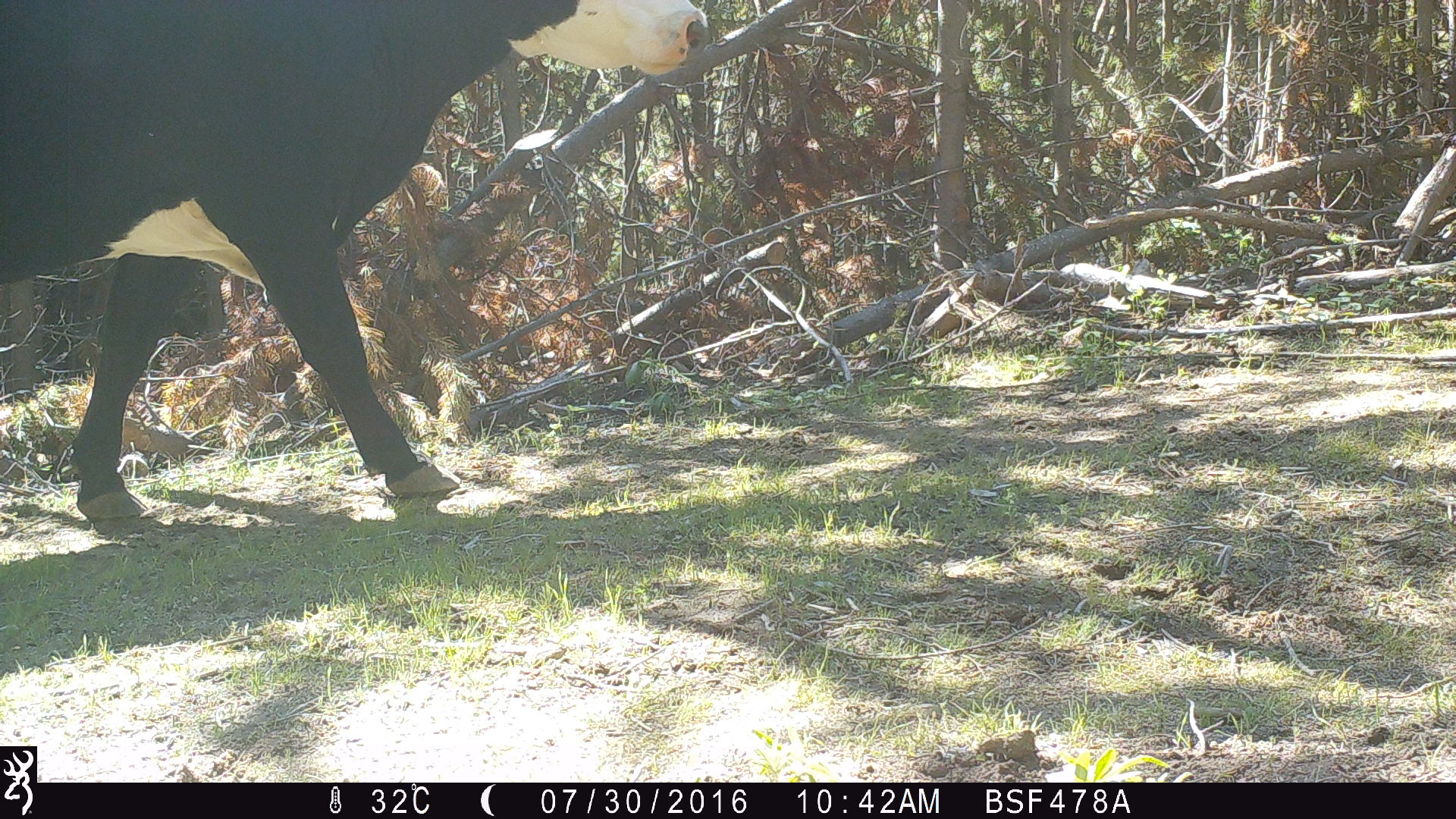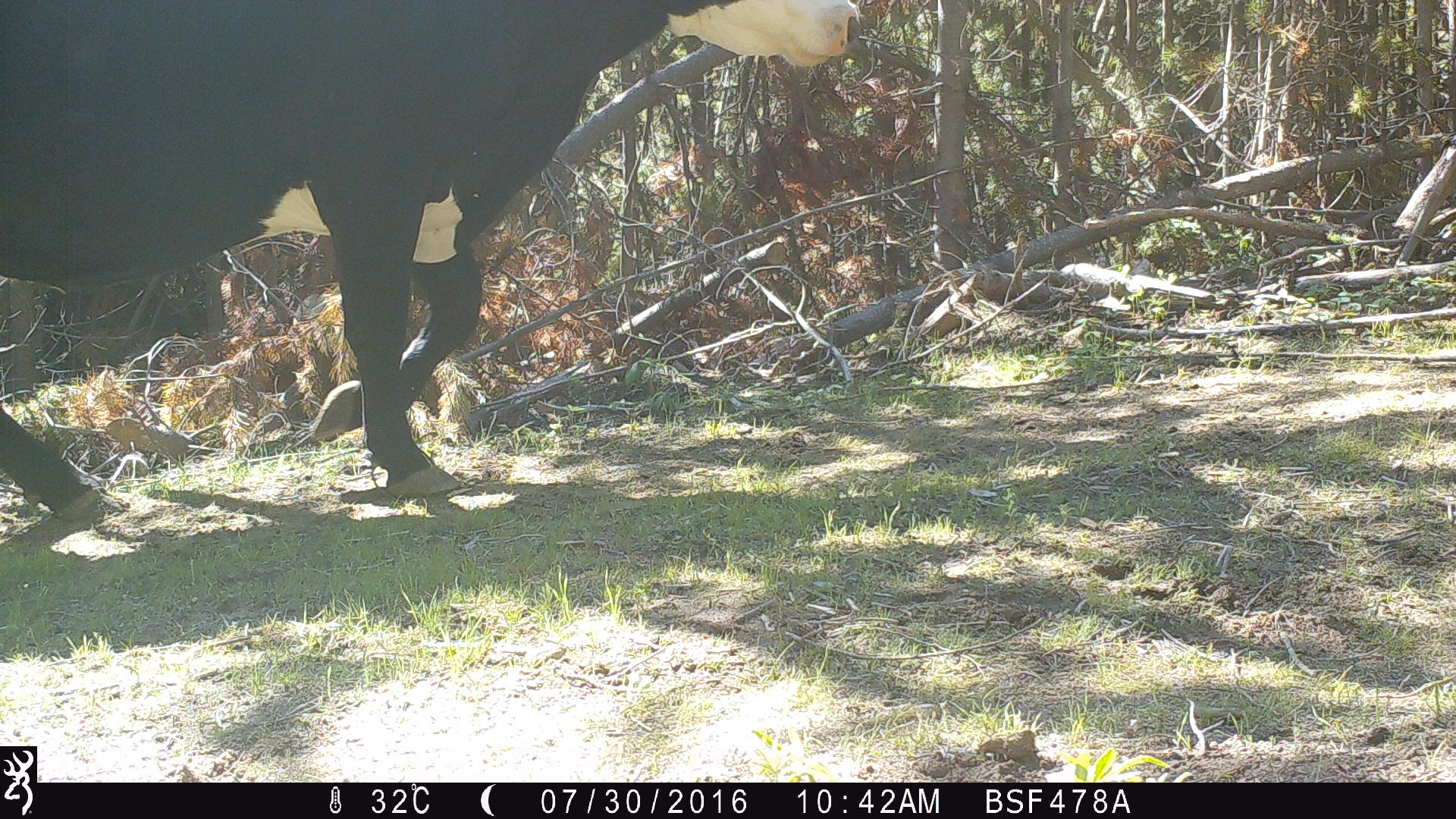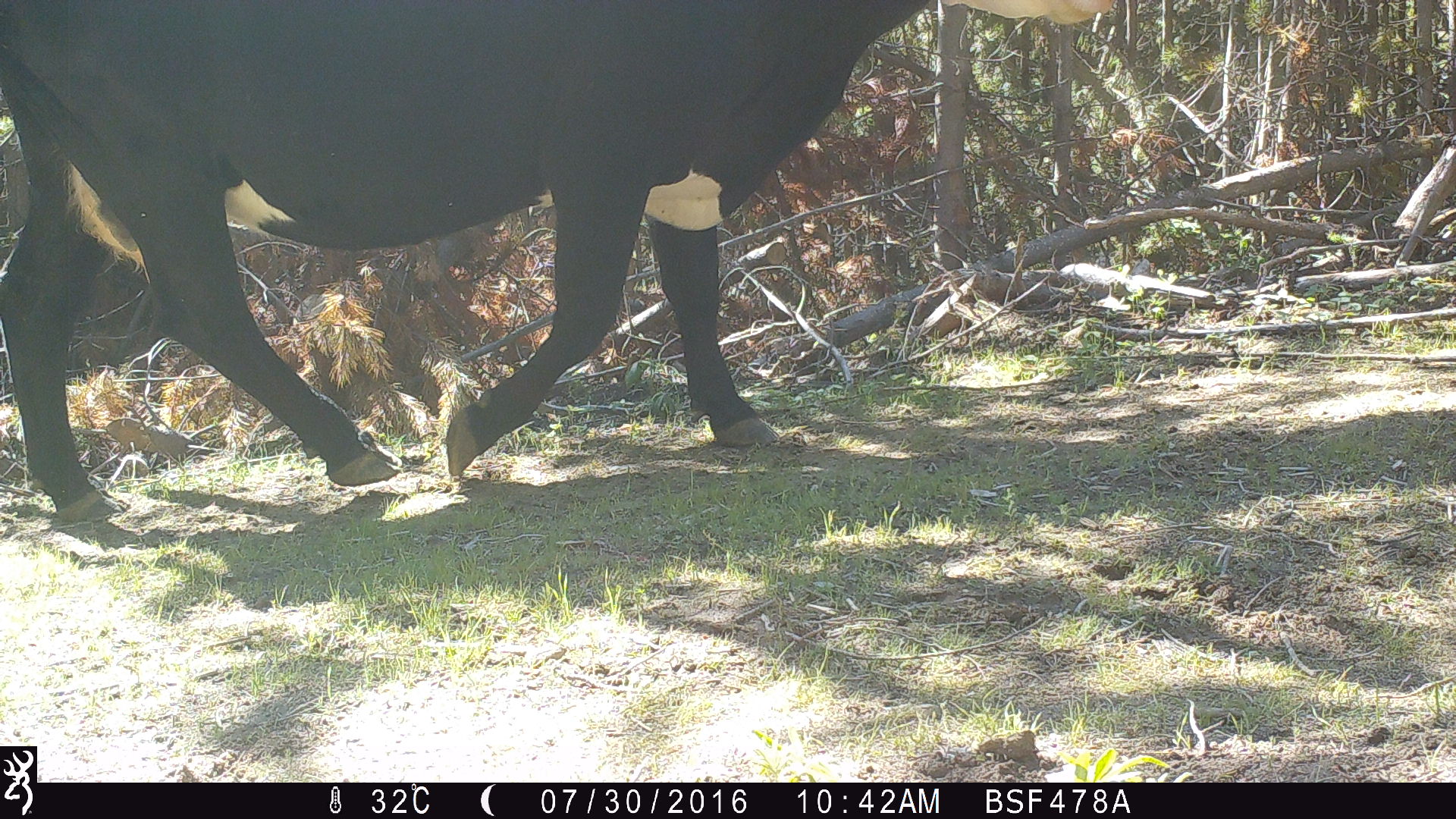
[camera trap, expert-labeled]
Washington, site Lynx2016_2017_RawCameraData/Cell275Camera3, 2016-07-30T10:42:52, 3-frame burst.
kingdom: Animalia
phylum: Chordata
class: Mammalia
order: Artiodactyla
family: Bovidae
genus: Bos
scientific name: Bos taurus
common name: domestic cattle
Domestic cattle (Bos taurus). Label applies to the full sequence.